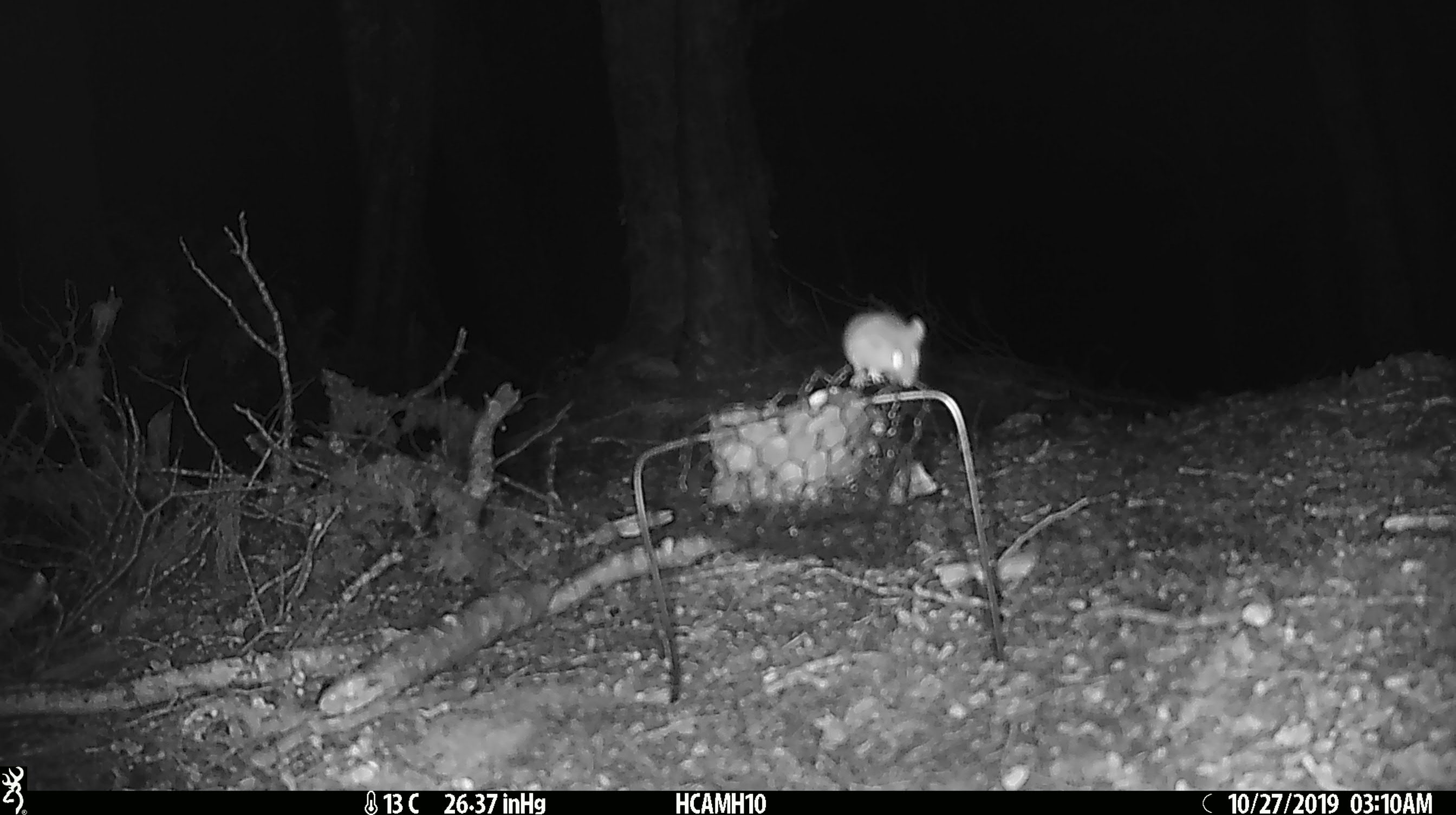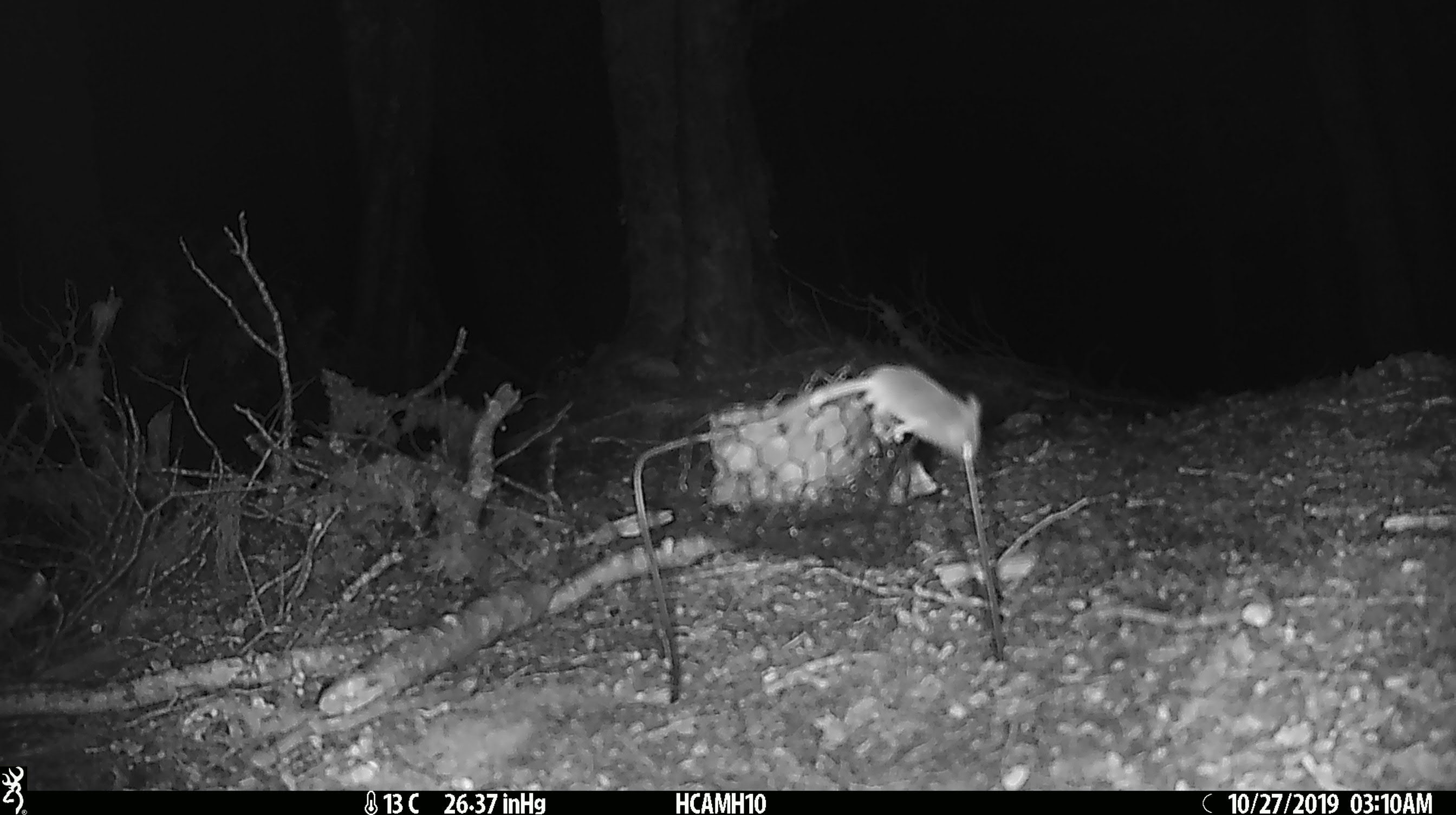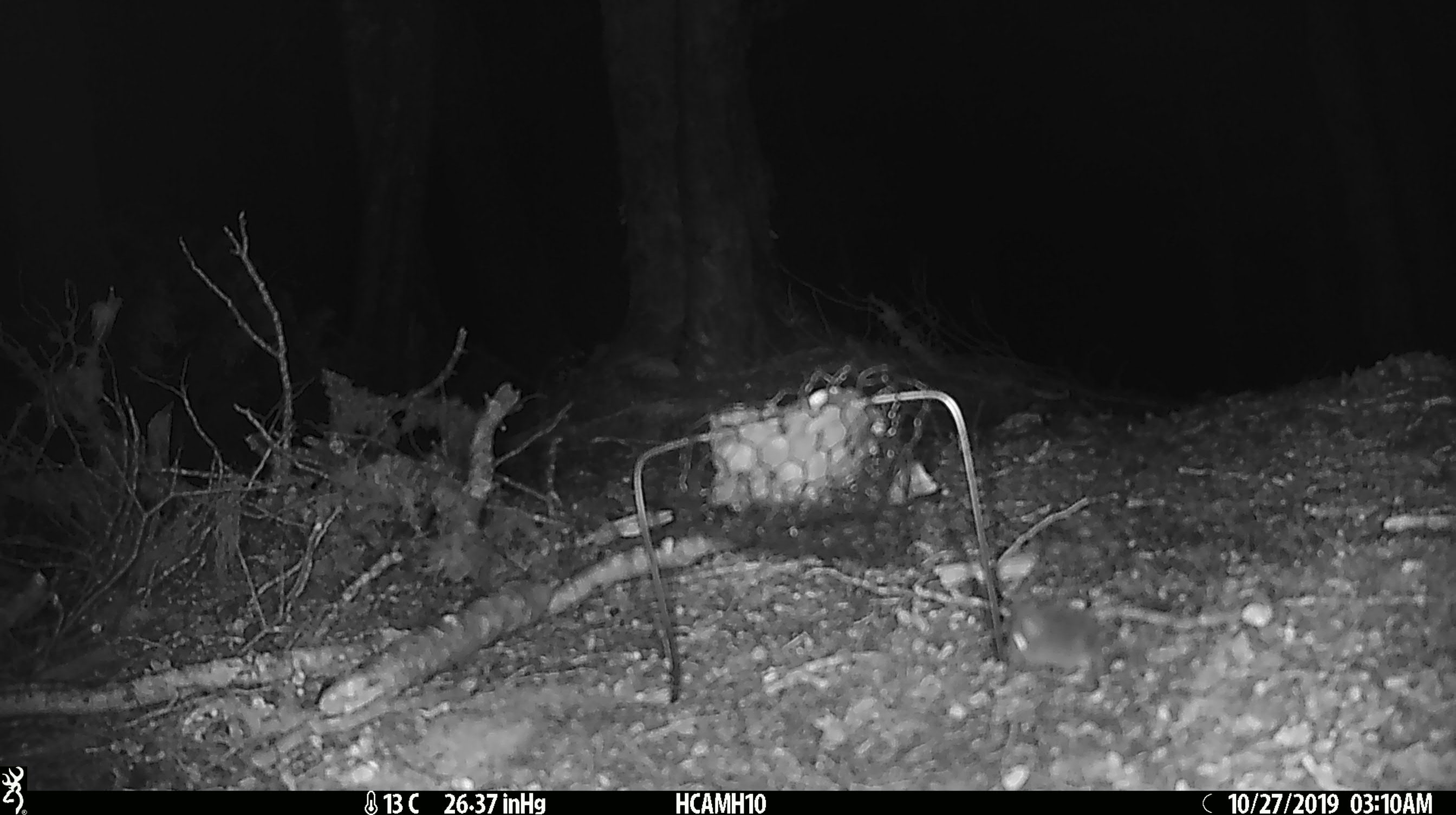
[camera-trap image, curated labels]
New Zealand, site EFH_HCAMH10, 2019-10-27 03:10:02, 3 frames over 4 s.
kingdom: Animalia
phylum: Chordata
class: Mammalia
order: Rodentia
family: Muridae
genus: Mus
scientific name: Mus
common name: mouse